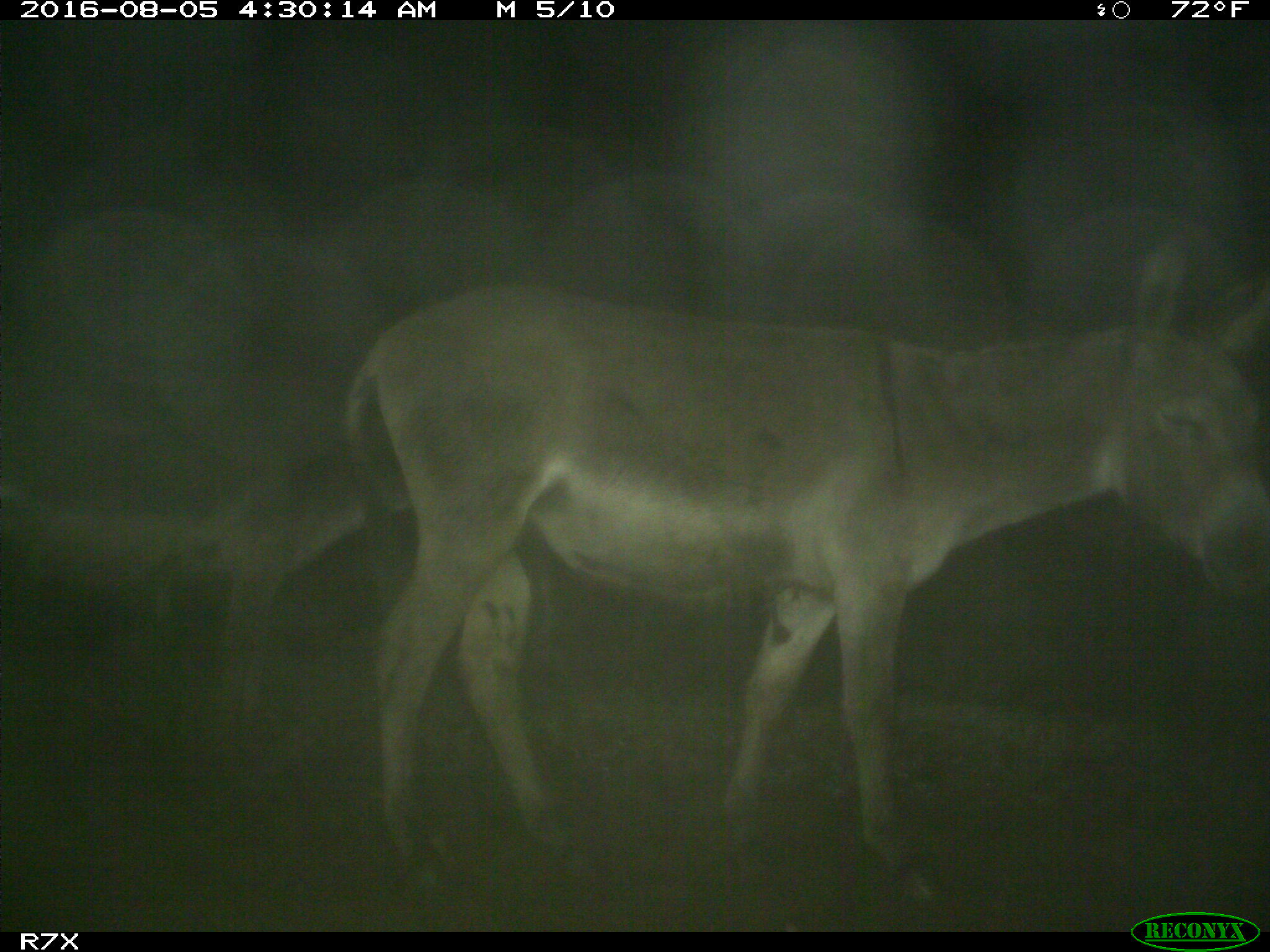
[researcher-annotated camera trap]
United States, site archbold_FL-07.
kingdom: Animalia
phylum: Chordata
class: Mammalia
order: Perissodactyla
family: Equidae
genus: Equus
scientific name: Equus africanus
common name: african wild ass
Equus africanus (african wild ass).